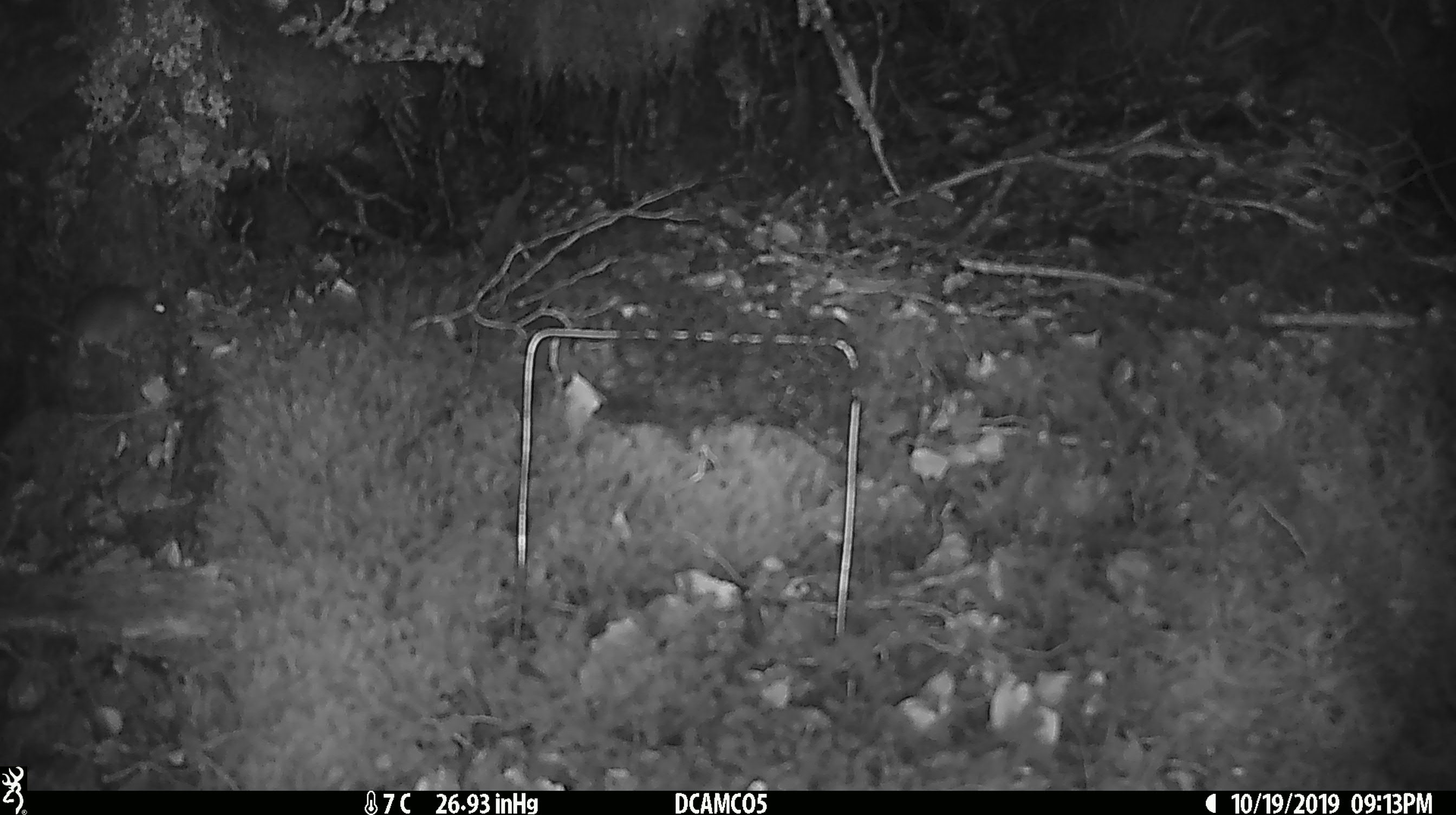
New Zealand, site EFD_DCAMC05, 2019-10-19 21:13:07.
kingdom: Animalia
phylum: Chordata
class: Mammalia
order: Rodentia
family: Muridae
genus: Mus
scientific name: Mus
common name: mouse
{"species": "mouse (Mus)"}